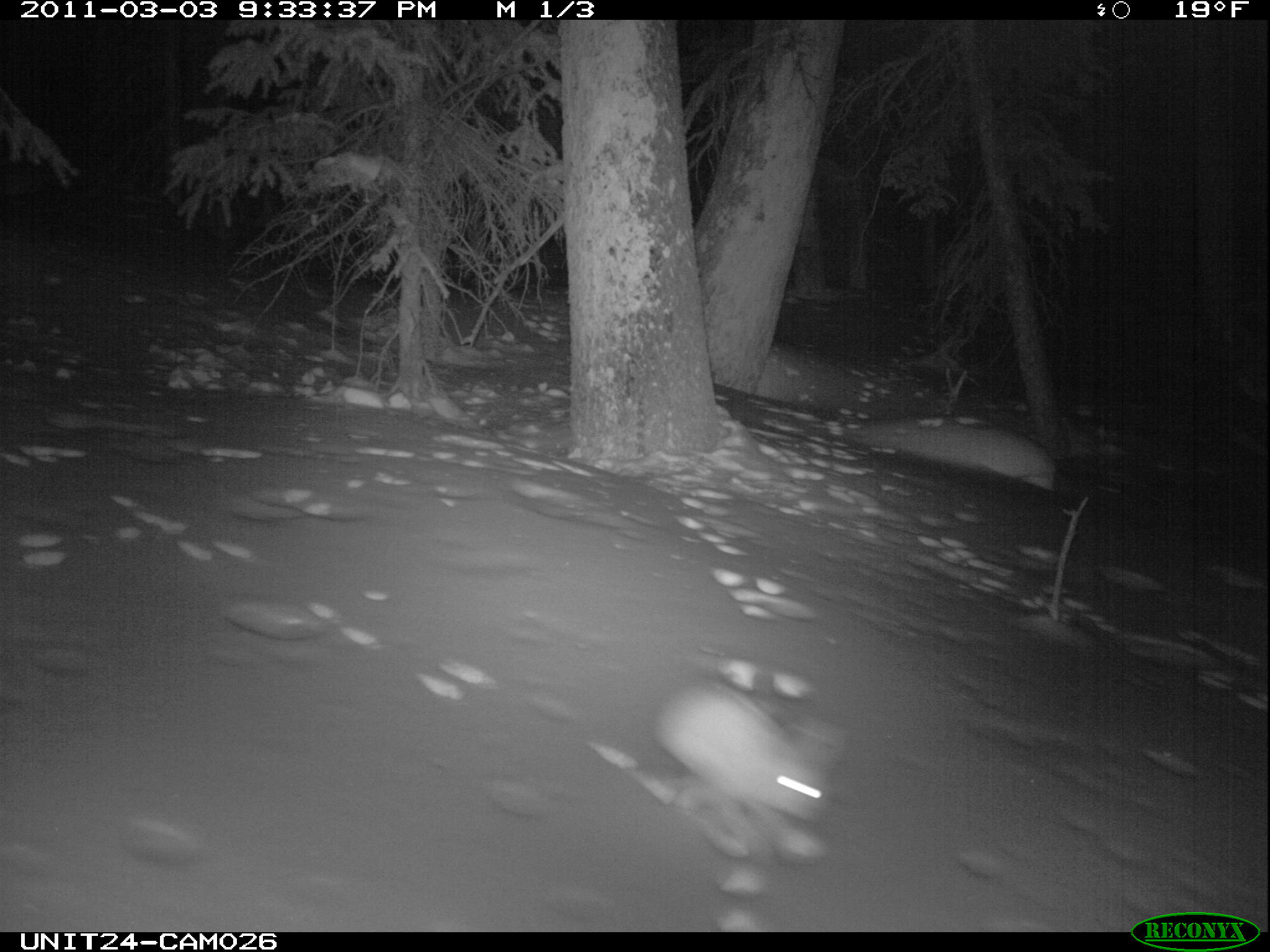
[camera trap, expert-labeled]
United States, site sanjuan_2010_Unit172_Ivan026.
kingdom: Animalia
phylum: Chordata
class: Mammalia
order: Lagomorpha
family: Leporidae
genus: Lepus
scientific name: Lepus americanus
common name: snowshoe hare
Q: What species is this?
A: Lepus americanus (snowshoe hare).